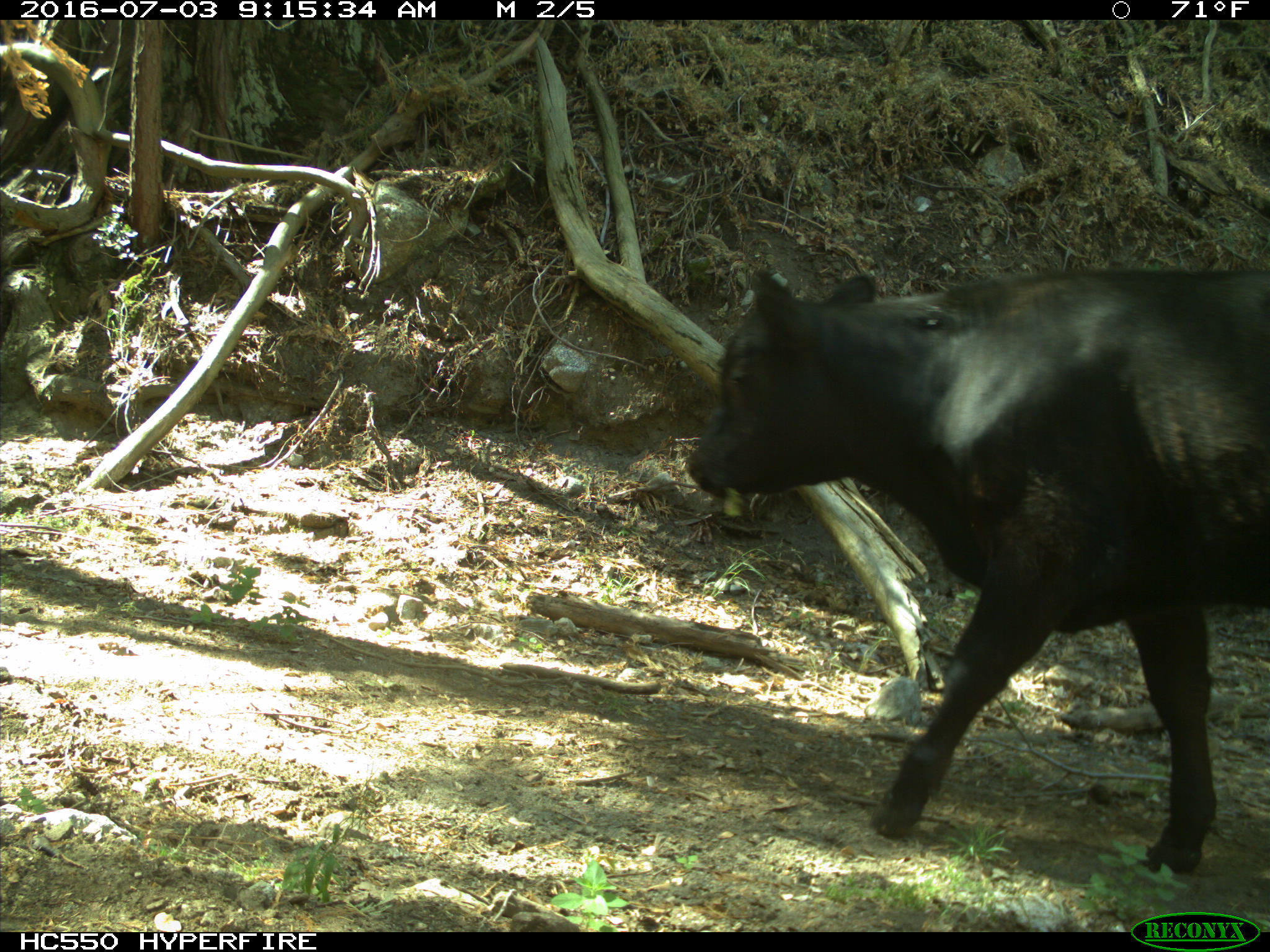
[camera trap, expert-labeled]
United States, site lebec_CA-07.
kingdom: Animalia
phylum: Chordata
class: Mammalia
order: Artiodactyla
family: Bovidae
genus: Bos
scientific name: Bos taurus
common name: domestic cow